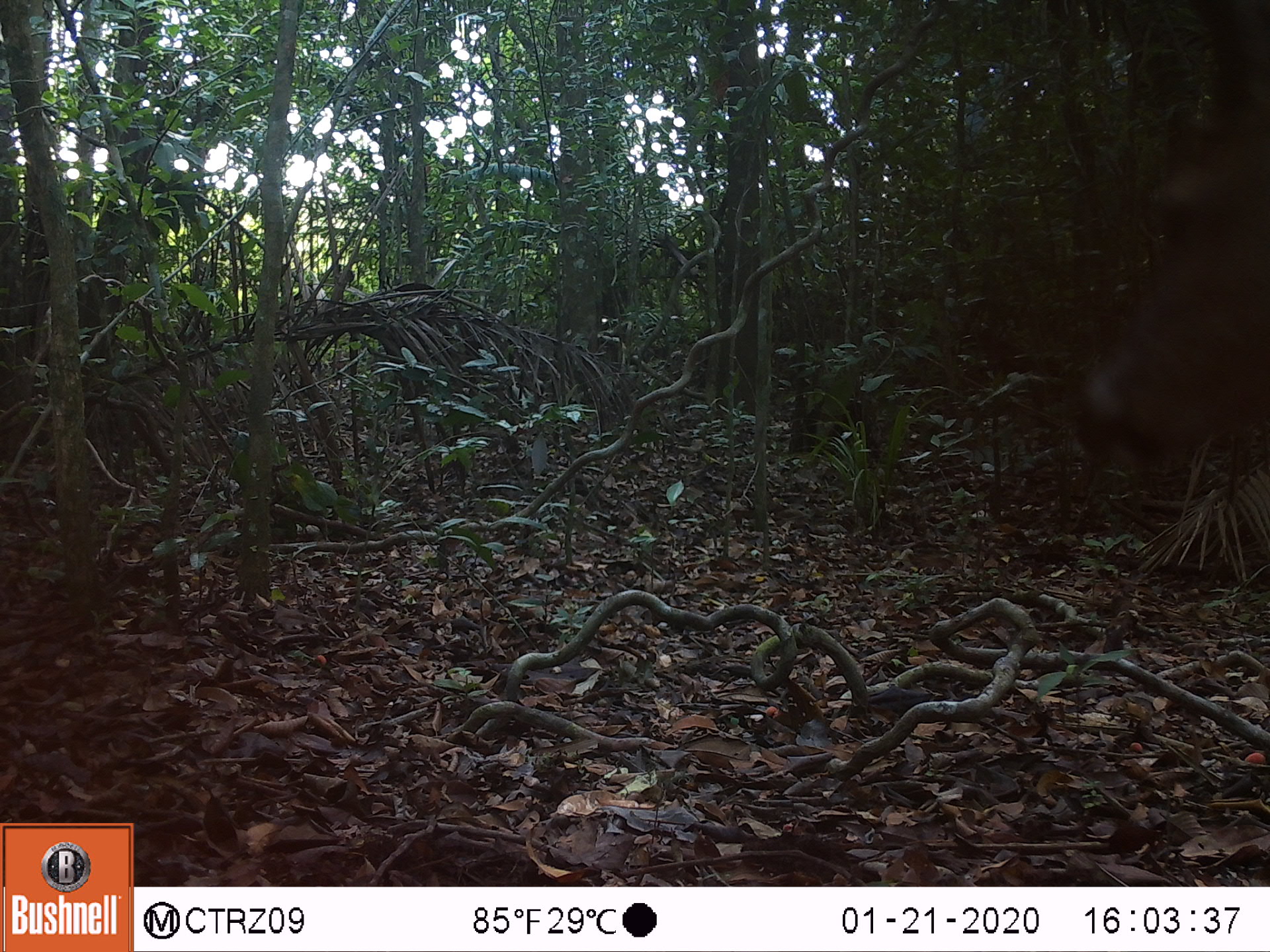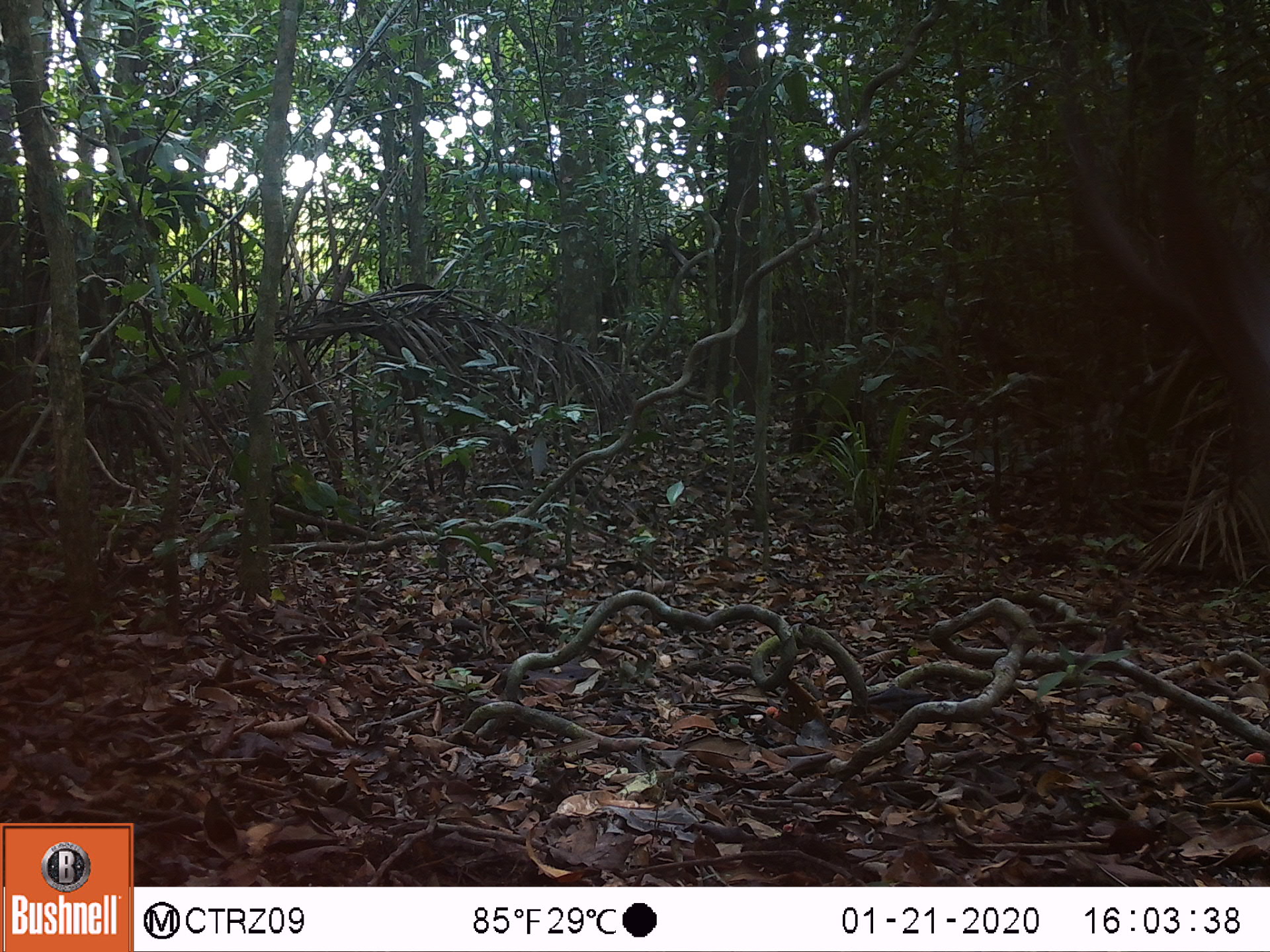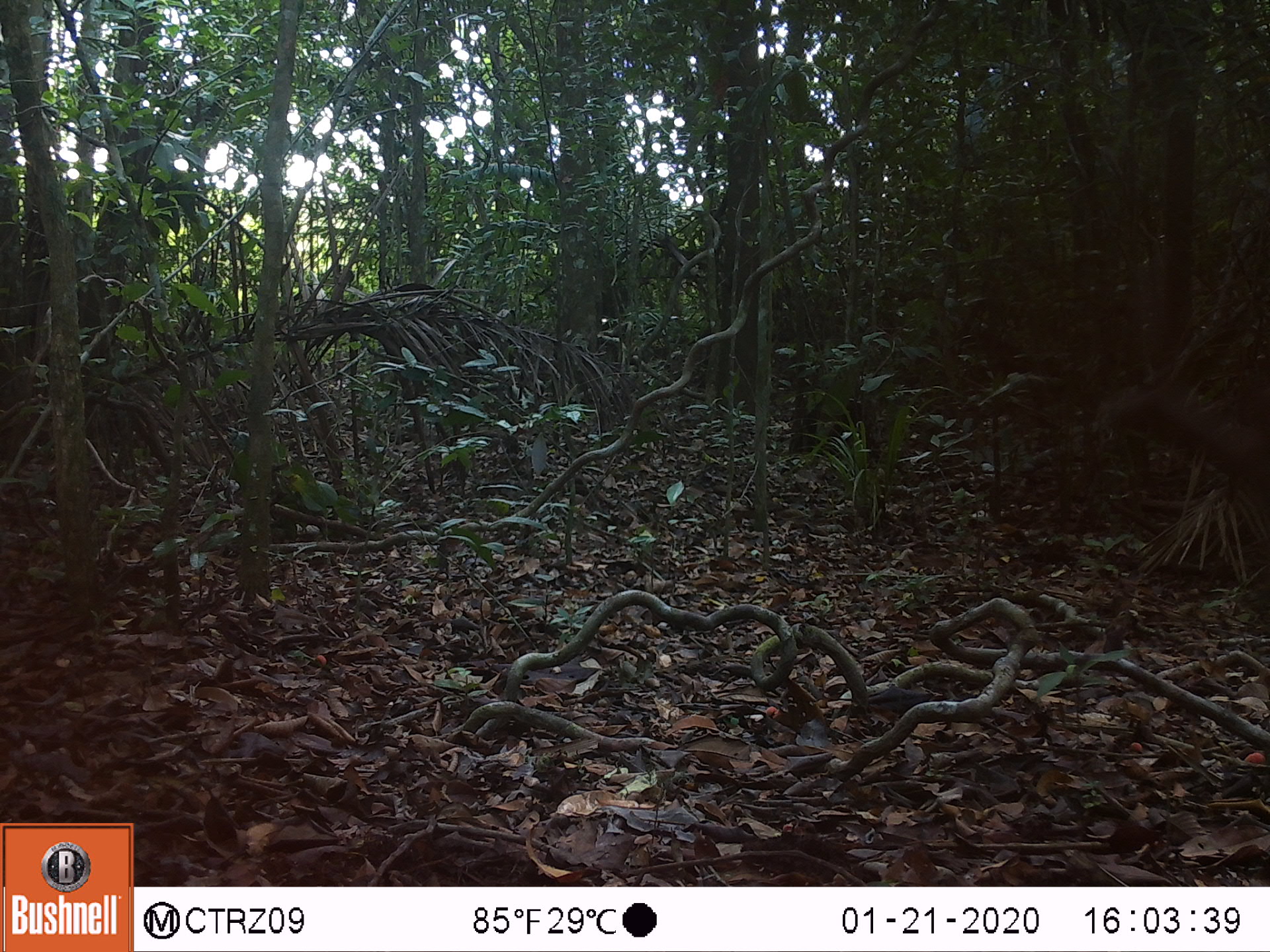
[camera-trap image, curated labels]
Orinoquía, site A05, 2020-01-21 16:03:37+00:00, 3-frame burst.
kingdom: Animalia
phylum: Chordata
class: Mammalia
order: Artiodactyla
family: Cervidae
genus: Odocoileus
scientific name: Odocoileus virginianus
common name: white-tailed deer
White-tailed deer (Odocoileus virginianus).